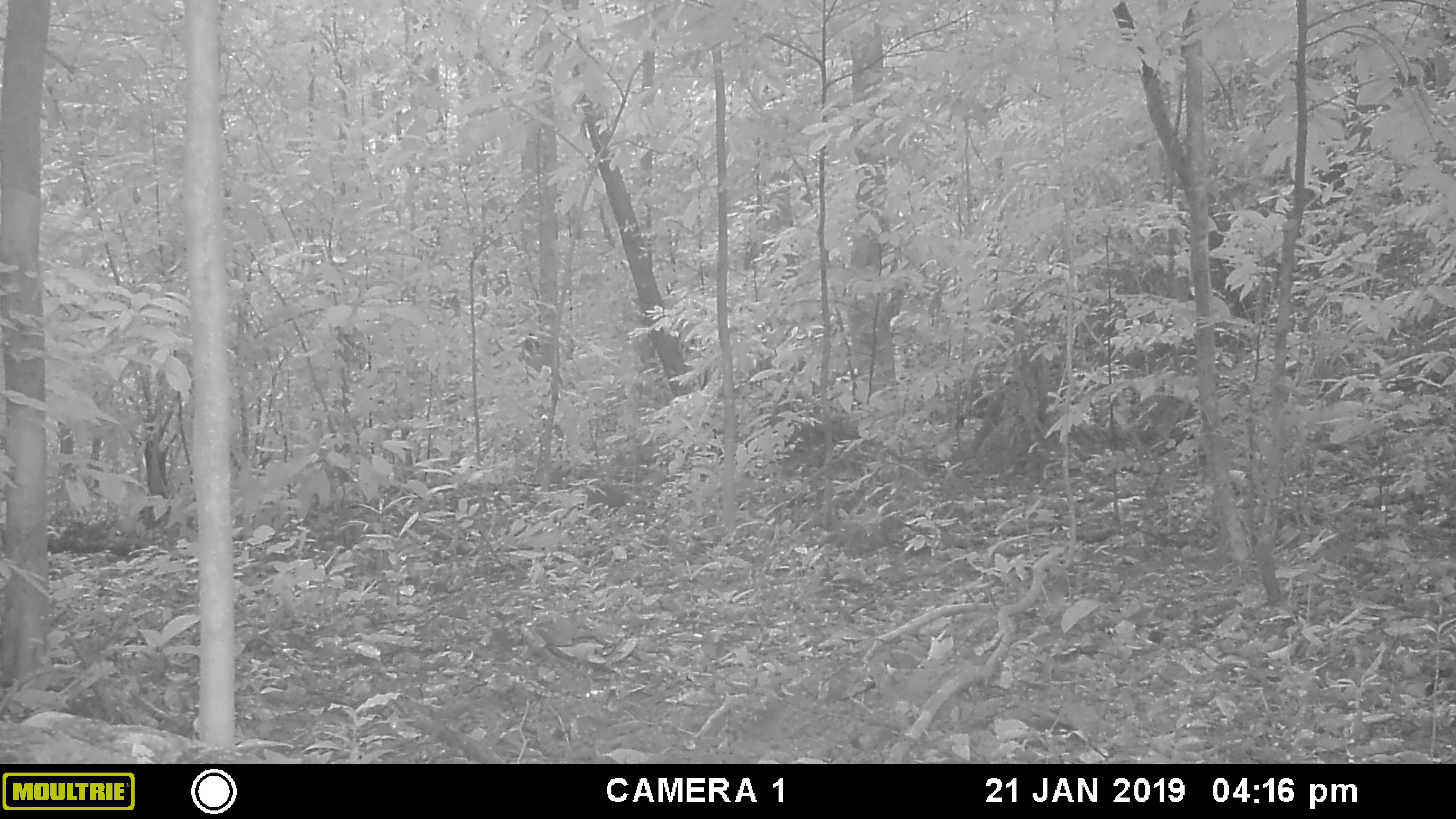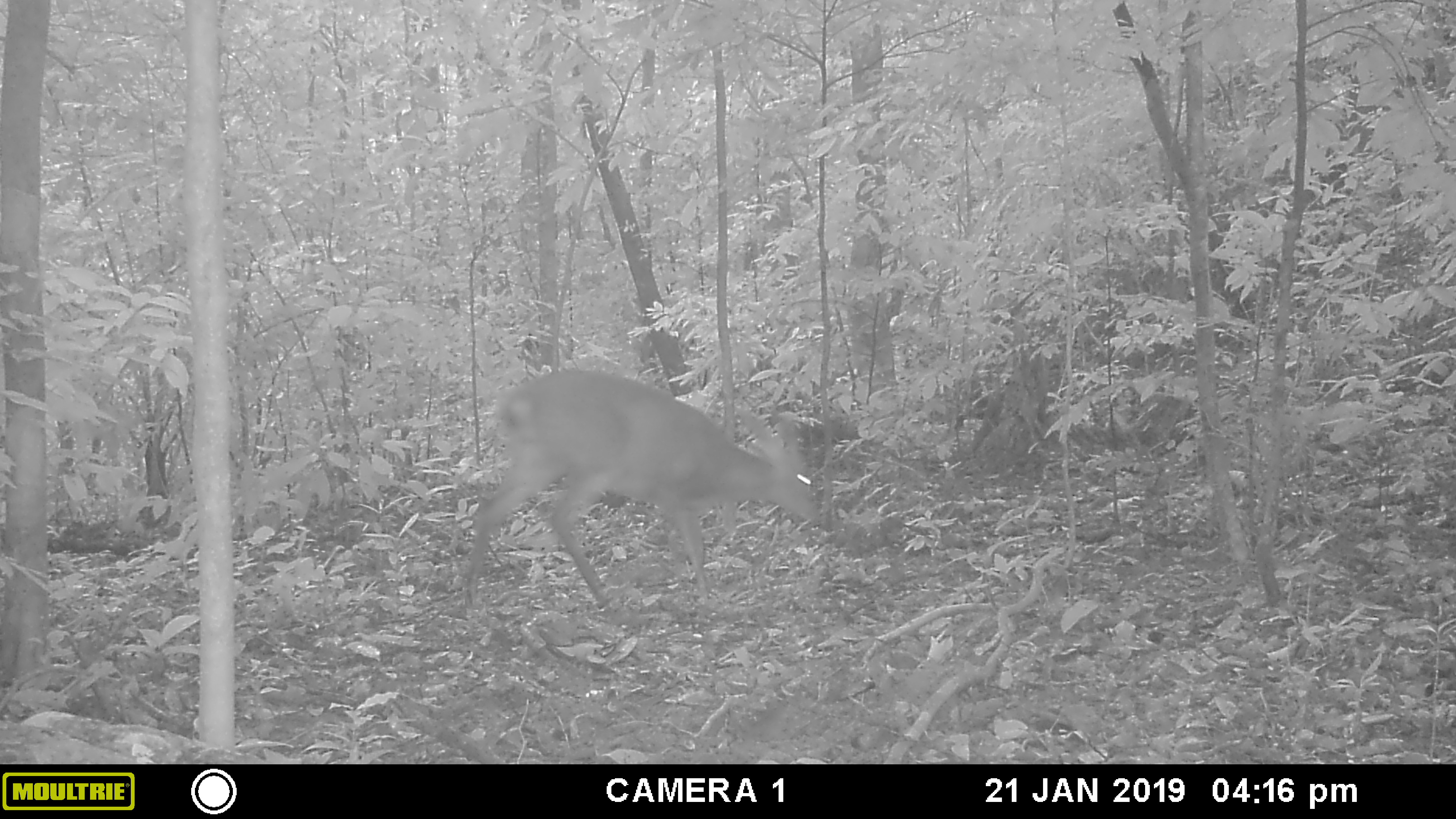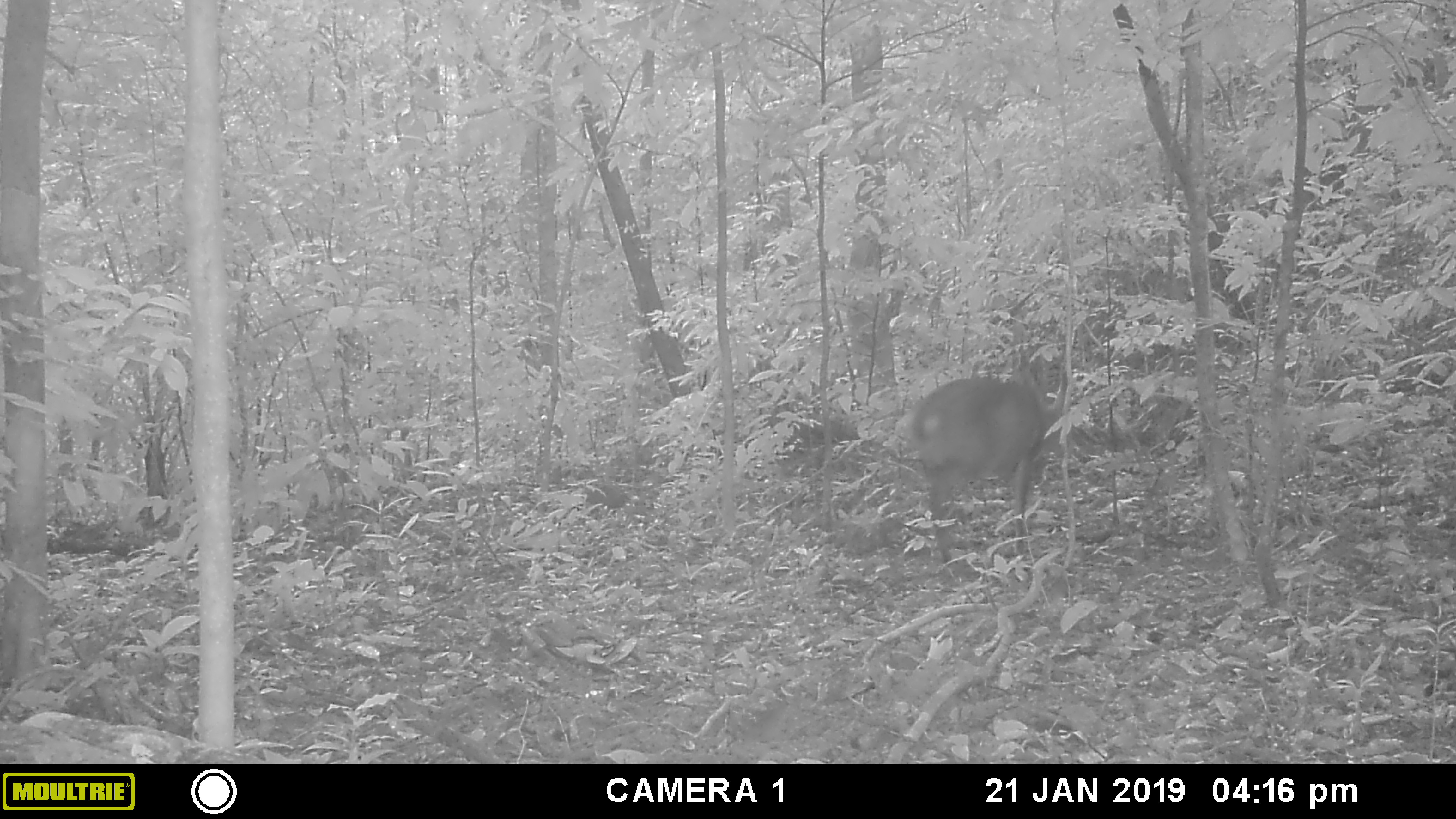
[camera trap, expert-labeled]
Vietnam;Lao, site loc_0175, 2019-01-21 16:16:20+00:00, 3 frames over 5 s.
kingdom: Animalia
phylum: Chordata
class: Mammalia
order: Artiodactyla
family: Cervidae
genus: Muntiacus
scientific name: Muntiacus vuquangensis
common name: large-antlered muntjac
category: large antlered muntjac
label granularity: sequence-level